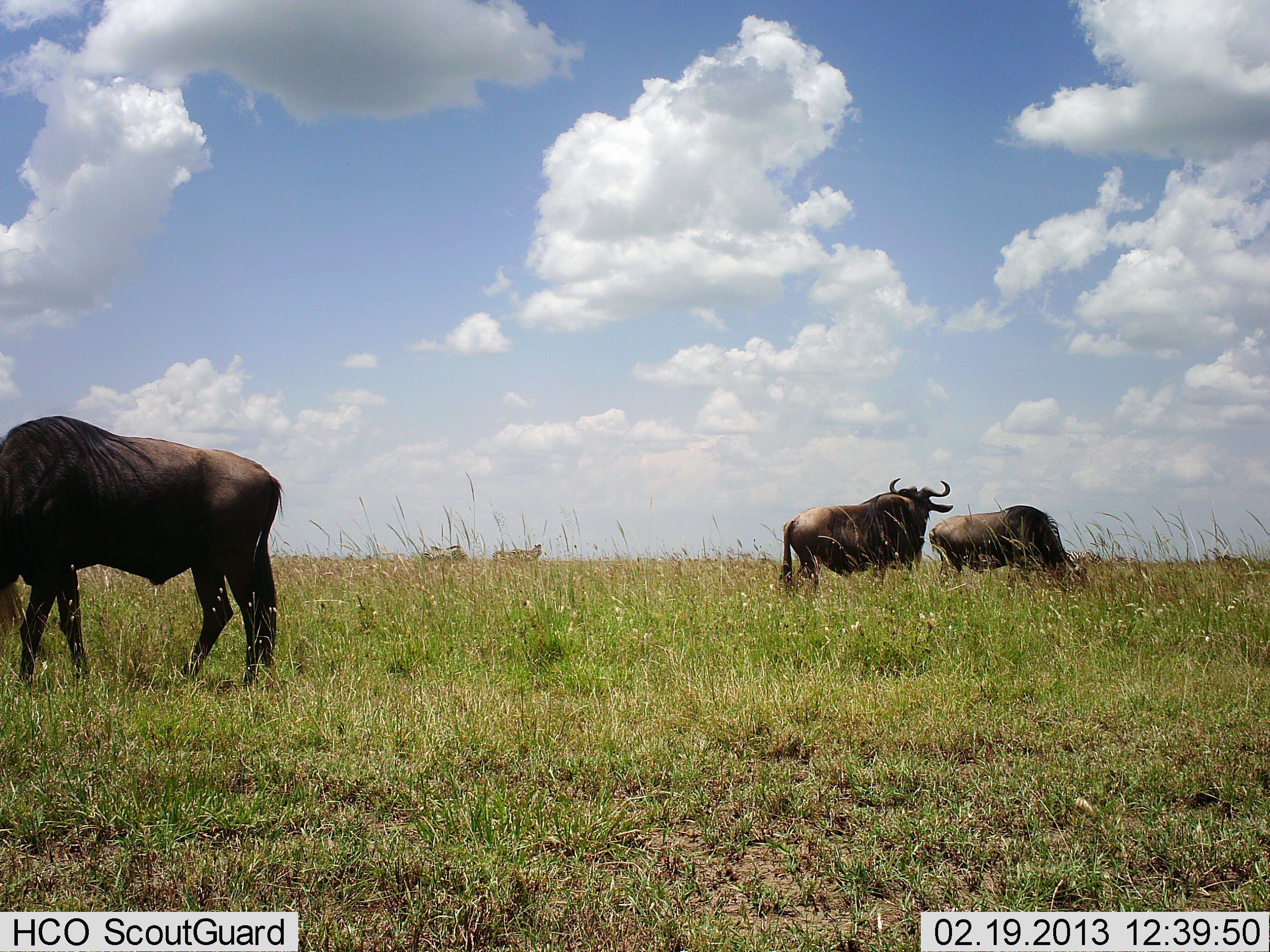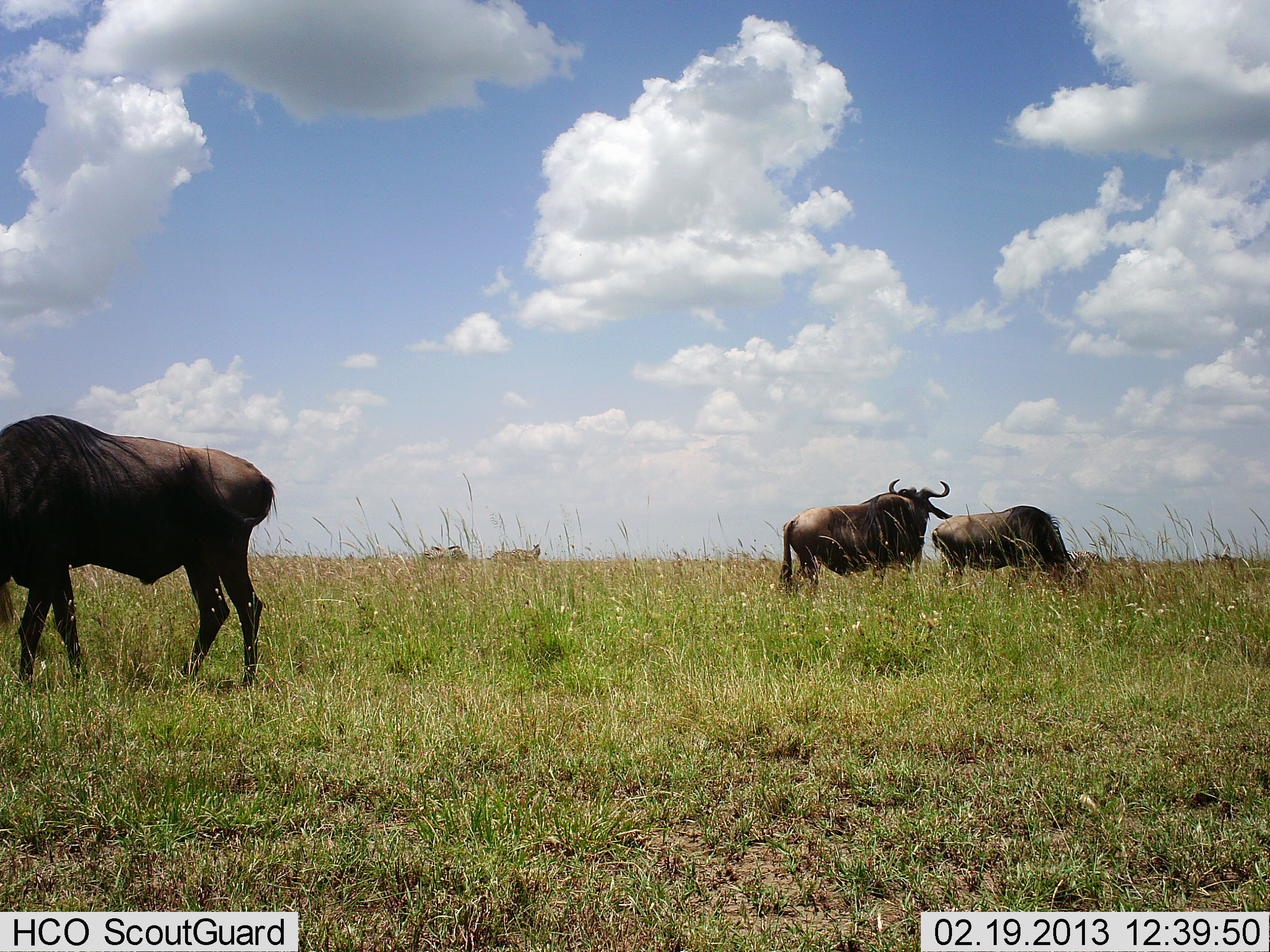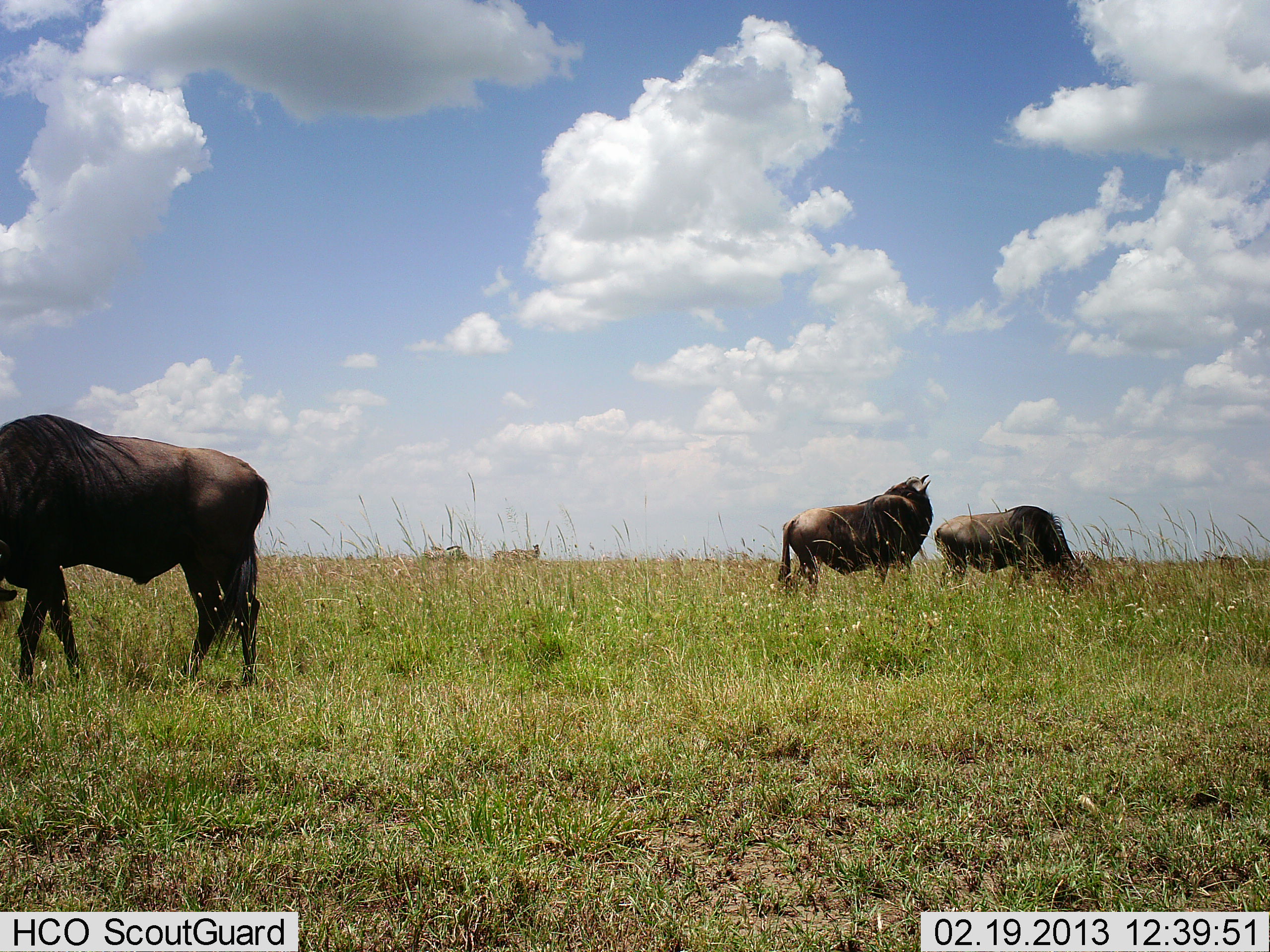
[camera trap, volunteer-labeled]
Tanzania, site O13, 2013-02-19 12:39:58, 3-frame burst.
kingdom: Animalia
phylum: Chordata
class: Mammalia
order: Artiodactyla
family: Bovidae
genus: Connochaetes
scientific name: Connochaetes taurinus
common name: blue wildebeest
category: wildebeest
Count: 3.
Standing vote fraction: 66%.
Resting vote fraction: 0%.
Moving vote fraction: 28%.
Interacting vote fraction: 0%.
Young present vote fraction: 0%.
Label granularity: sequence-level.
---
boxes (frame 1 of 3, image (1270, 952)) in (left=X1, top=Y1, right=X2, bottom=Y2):
animal: (left=0, top=413, right=285, bottom=690); (left=779, top=477, right=954, bottom=593); (left=928, top=504, right=1088, bottom=600); (left=491, top=543, right=543, bottom=564); (left=1063, top=549, right=1106, bottom=574); (left=422, top=544, right=469, bottom=564)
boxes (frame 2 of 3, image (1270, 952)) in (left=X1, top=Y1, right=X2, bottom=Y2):
animal: (left=1, top=410, right=280, bottom=691); (left=778, top=478, right=954, bottom=597); (left=932, top=504, right=1090, bottom=598); (left=486, top=542, right=542, bottom=566); (left=1065, top=548, right=1107, bottom=574); (left=422, top=545, right=469, bottom=562)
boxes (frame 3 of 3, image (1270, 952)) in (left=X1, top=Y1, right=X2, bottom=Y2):
animal: (left=0, top=413, right=274, bottom=687); (left=777, top=474, right=935, bottom=603); (left=934, top=504, right=1094, bottom=596); (left=490, top=544, right=540, bottom=566); (left=421, top=544, right=471, bottom=565); (left=1070, top=550, right=1104, bottom=569)